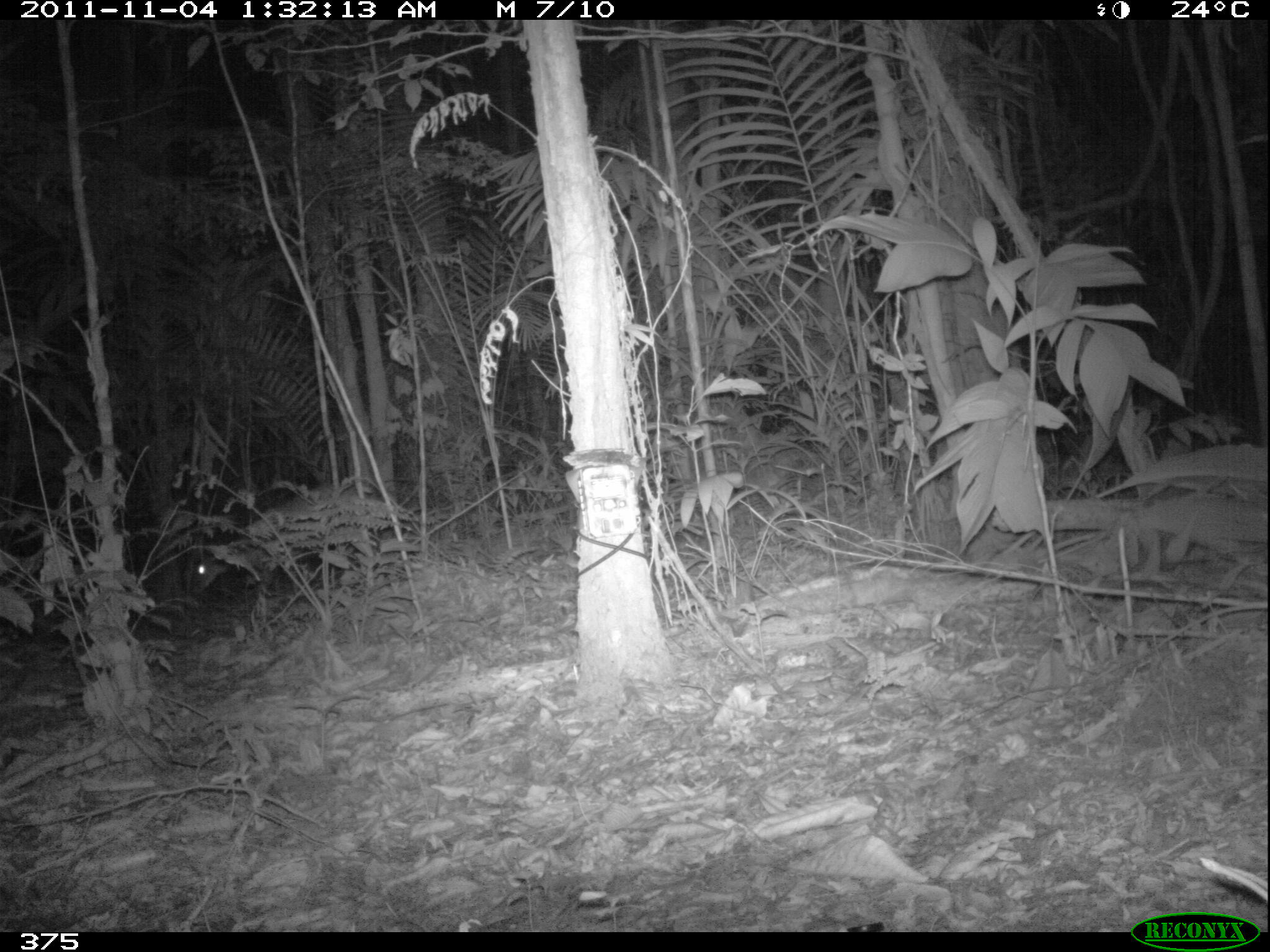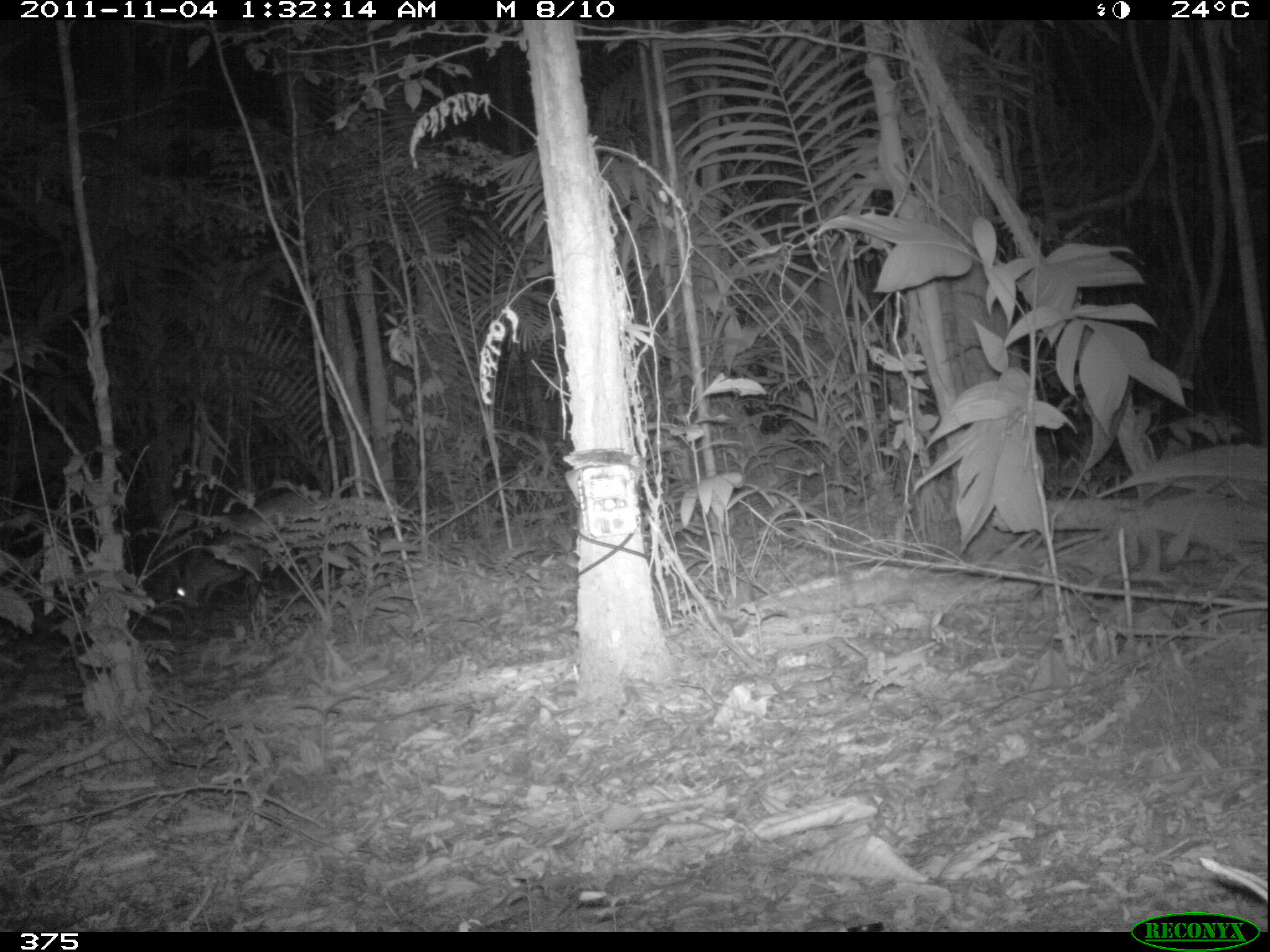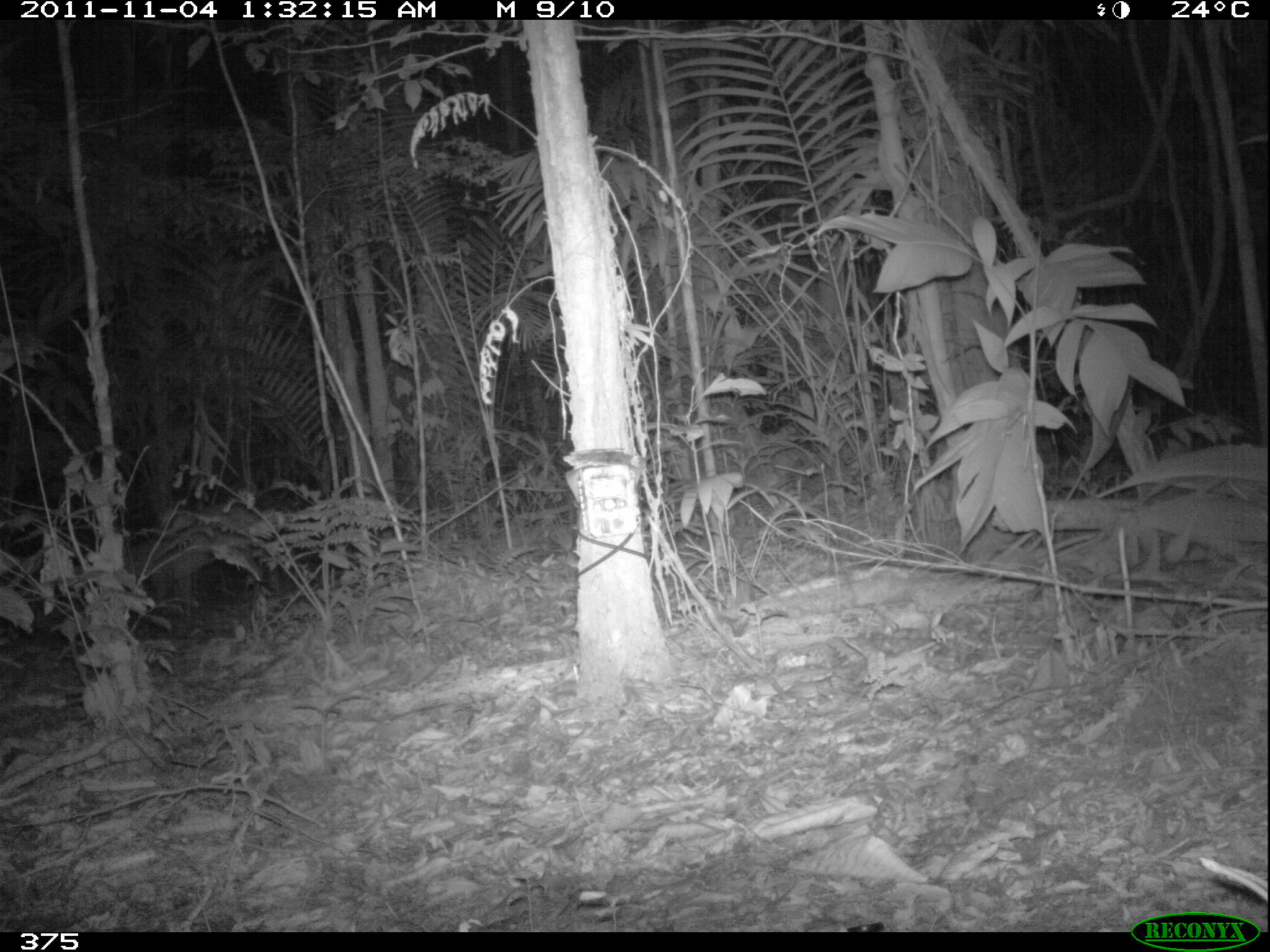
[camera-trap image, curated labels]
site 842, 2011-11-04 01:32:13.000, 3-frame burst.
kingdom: Animalia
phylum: Chordata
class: Mammalia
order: Artiodactyla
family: Cervidae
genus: Mazama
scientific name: Mazama americana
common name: red brocket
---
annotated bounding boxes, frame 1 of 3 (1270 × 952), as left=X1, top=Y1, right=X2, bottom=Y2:
mazama americana: left=184, top=471, right=375, bottom=594